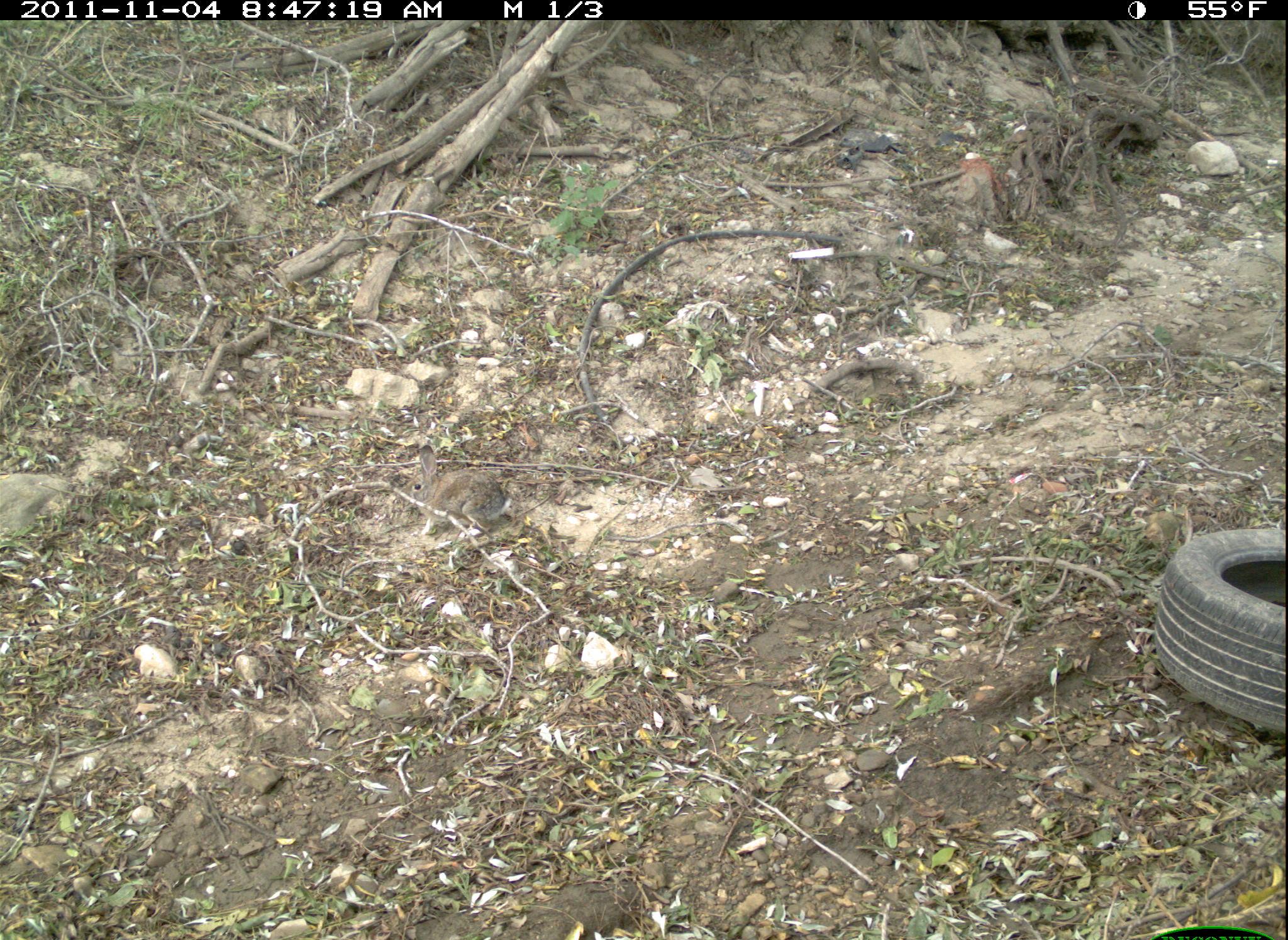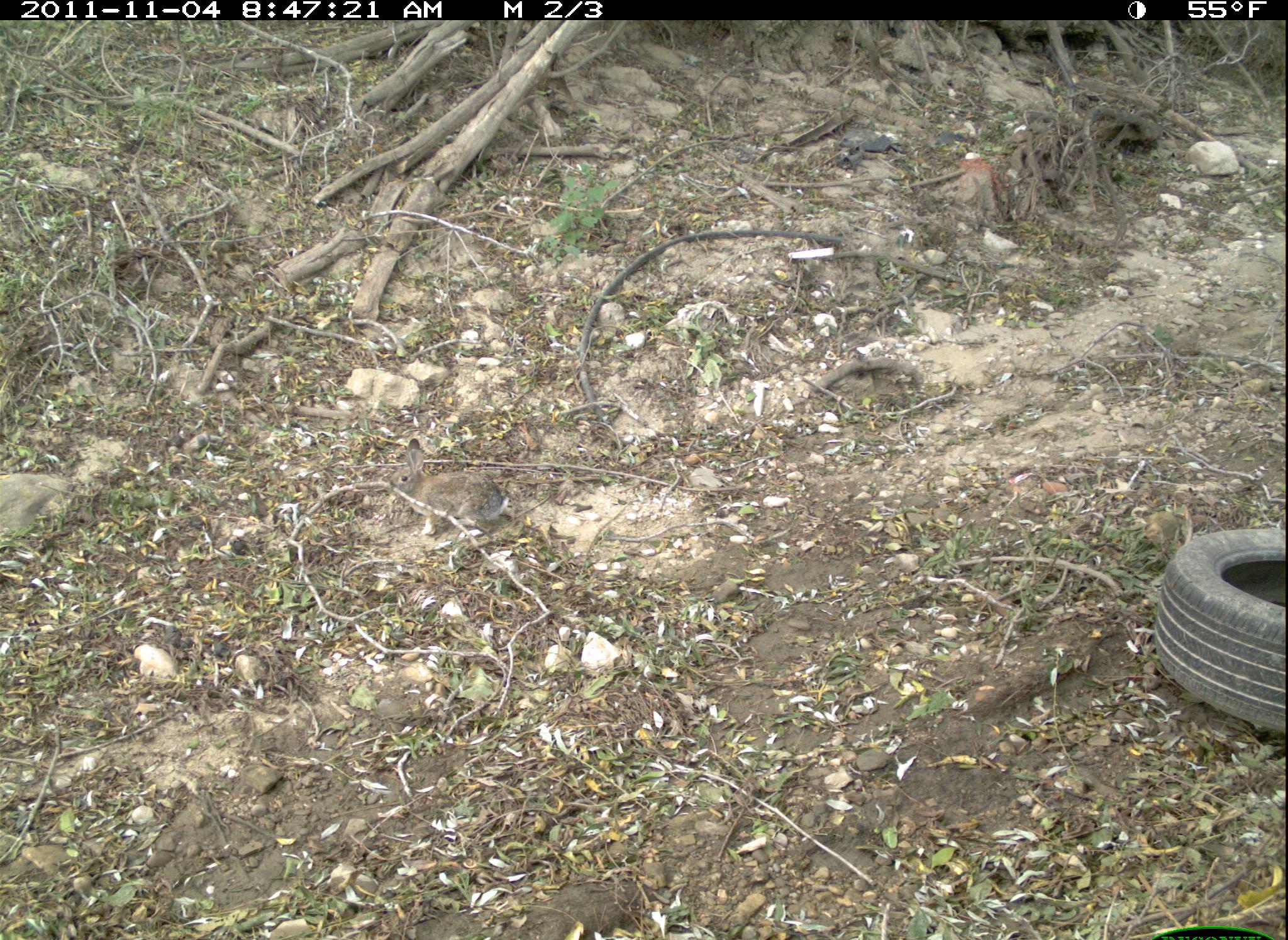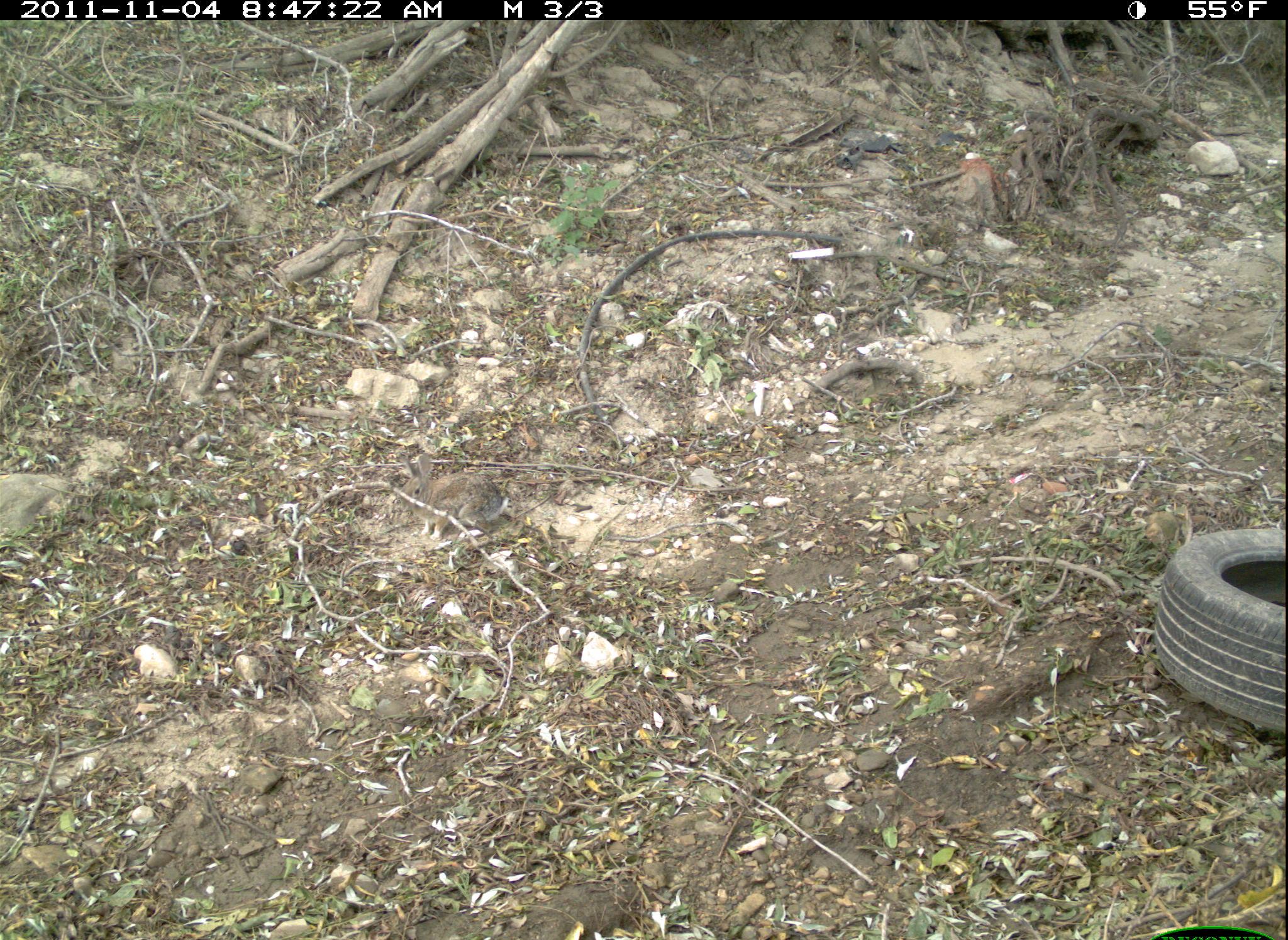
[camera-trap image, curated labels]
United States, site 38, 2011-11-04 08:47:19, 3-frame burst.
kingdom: Animalia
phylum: Chordata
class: Mammalia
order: Lagomorpha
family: Leporidae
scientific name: Leporidae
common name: rabbits and hares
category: rabbit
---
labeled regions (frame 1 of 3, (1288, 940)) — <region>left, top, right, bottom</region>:
rabbit: <region>394, 433, 523, 545</region>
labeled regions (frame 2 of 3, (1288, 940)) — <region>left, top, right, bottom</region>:
rabbit: <region>385, 435, 528, 540</region>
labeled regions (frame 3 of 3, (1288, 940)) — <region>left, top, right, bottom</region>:
rabbit: <region>397, 445, 523, 559</region>